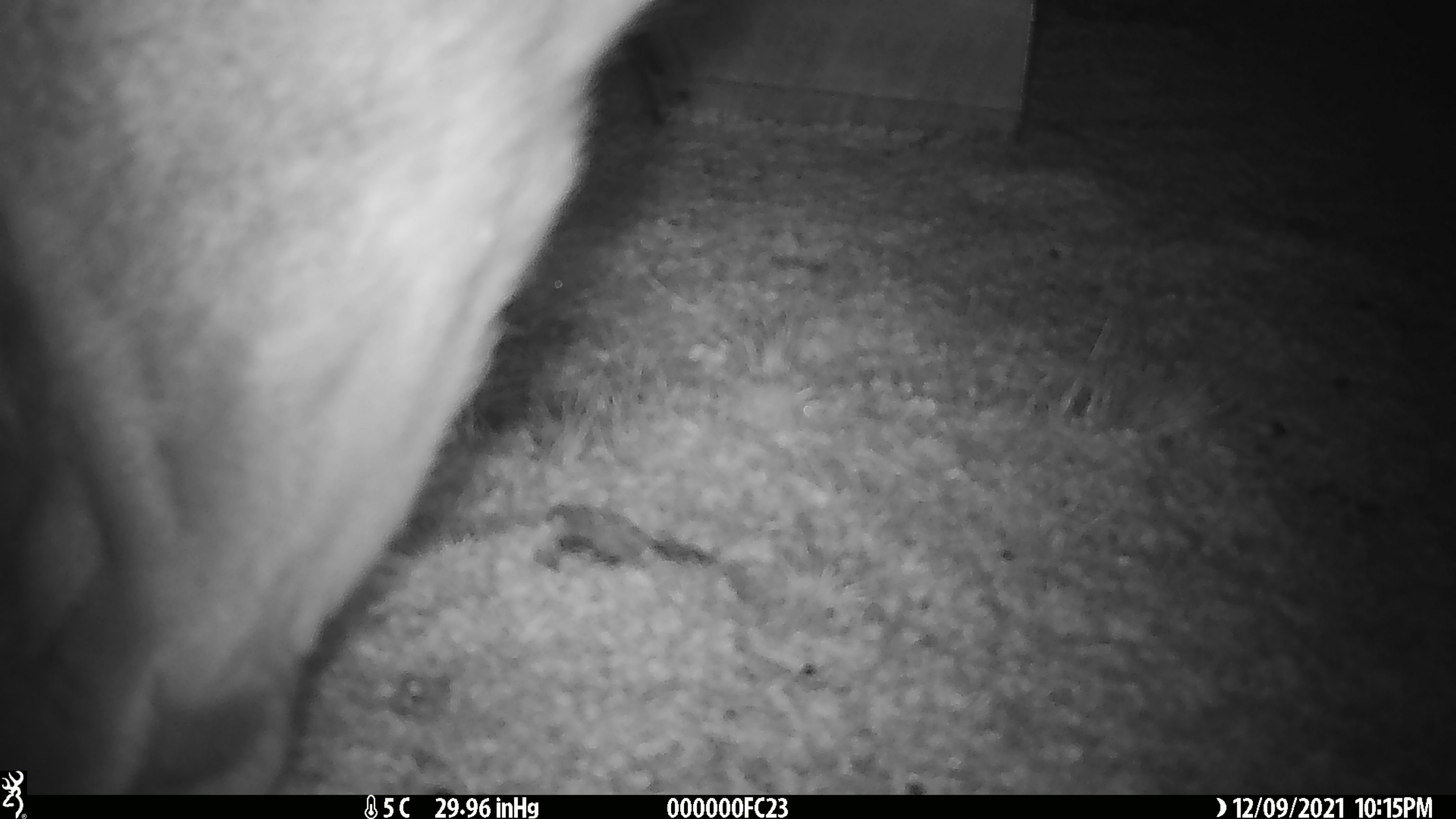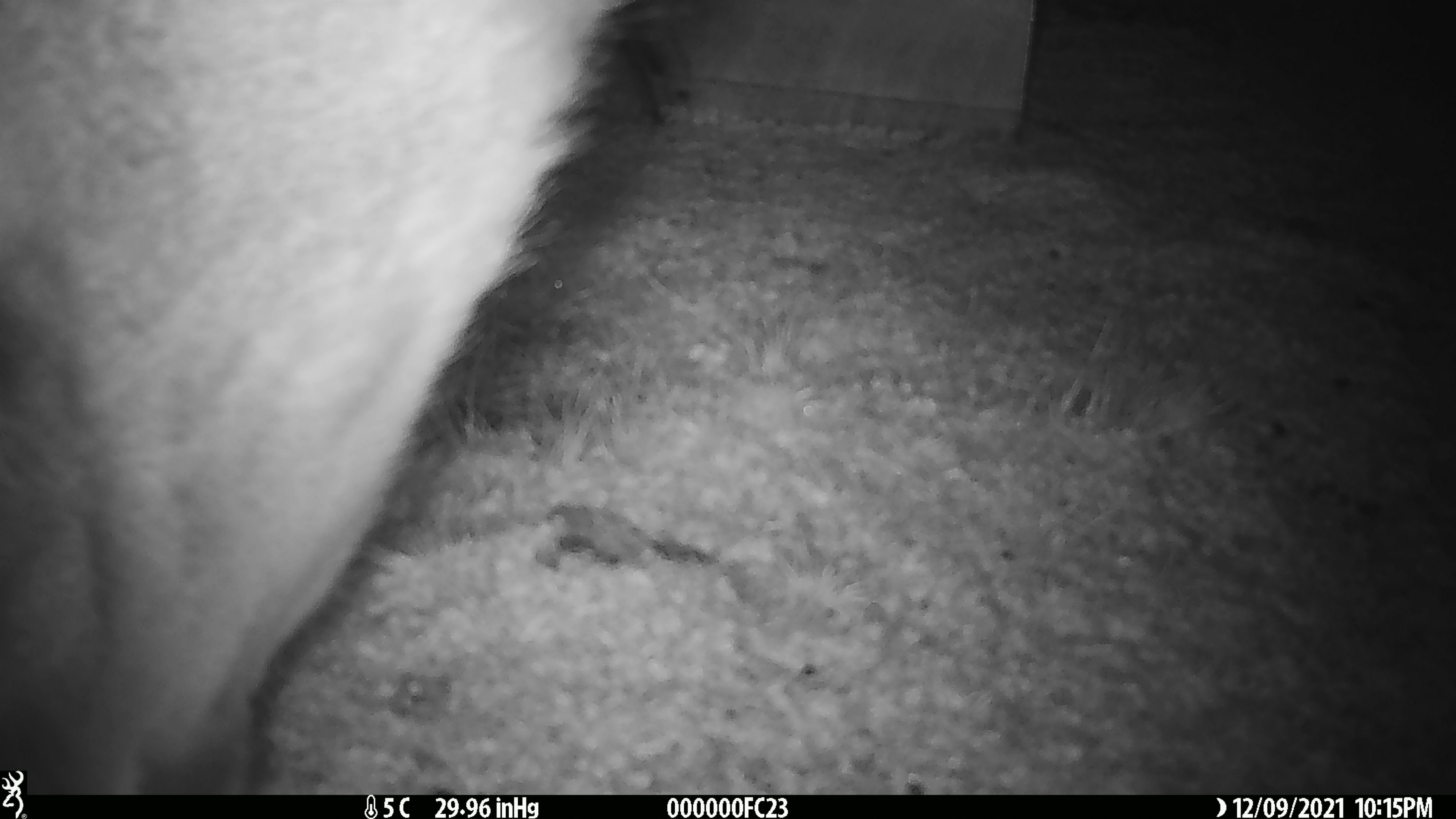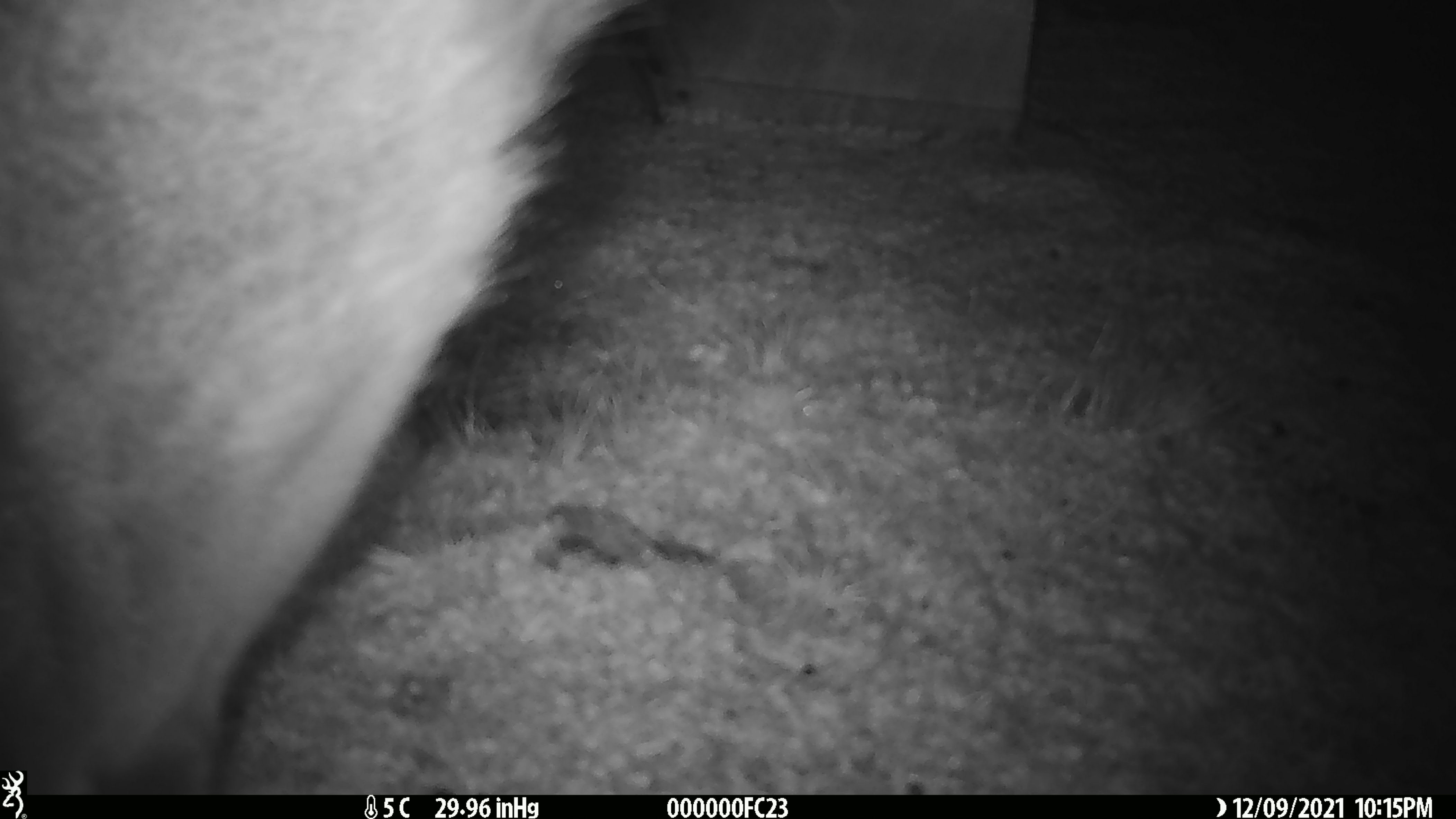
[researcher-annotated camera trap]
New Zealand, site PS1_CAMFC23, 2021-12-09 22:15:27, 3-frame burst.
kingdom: Animalia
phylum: Chordata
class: Mammalia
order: Artiodactyla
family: Cervidae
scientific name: Cervidae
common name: deer